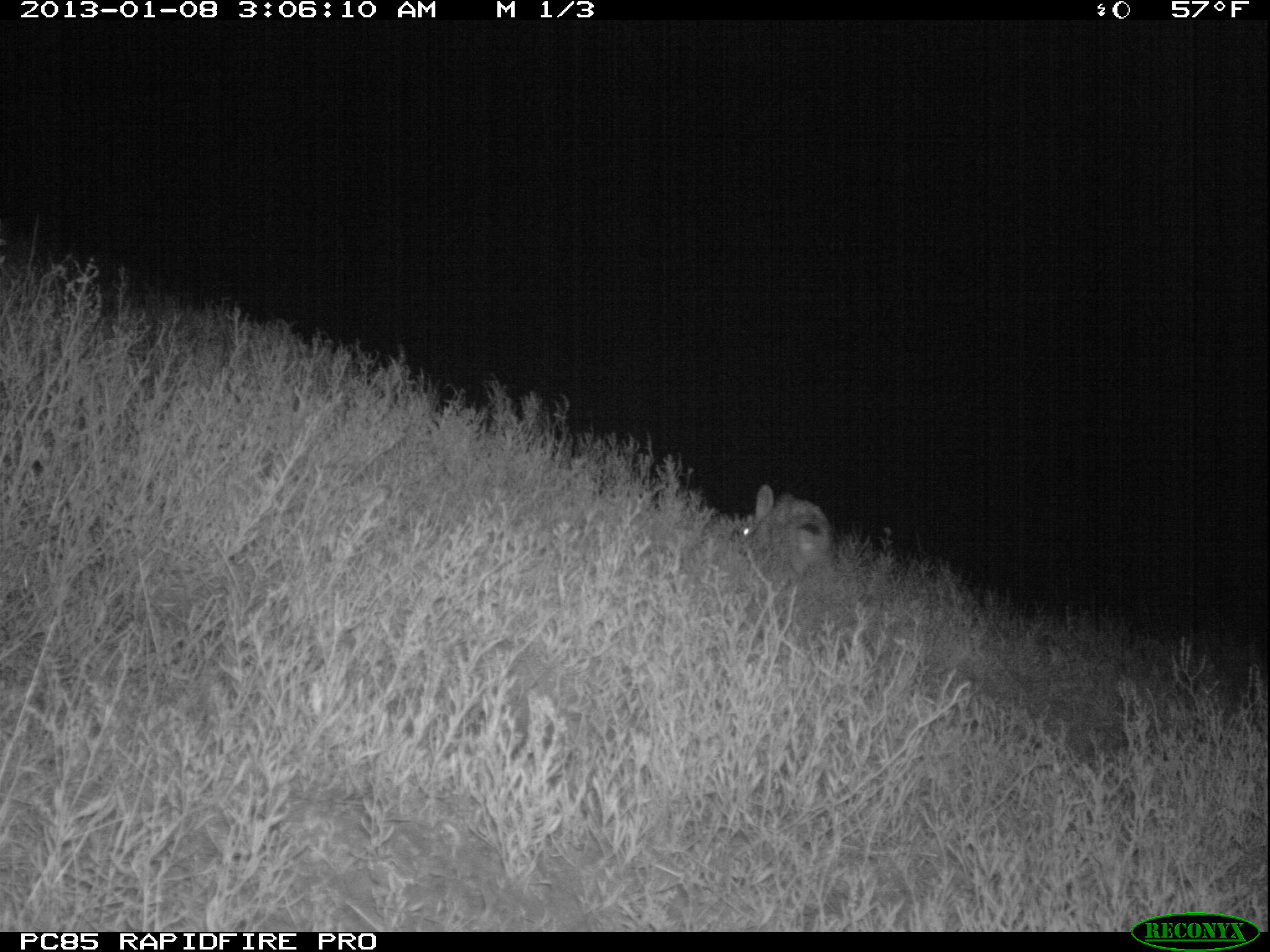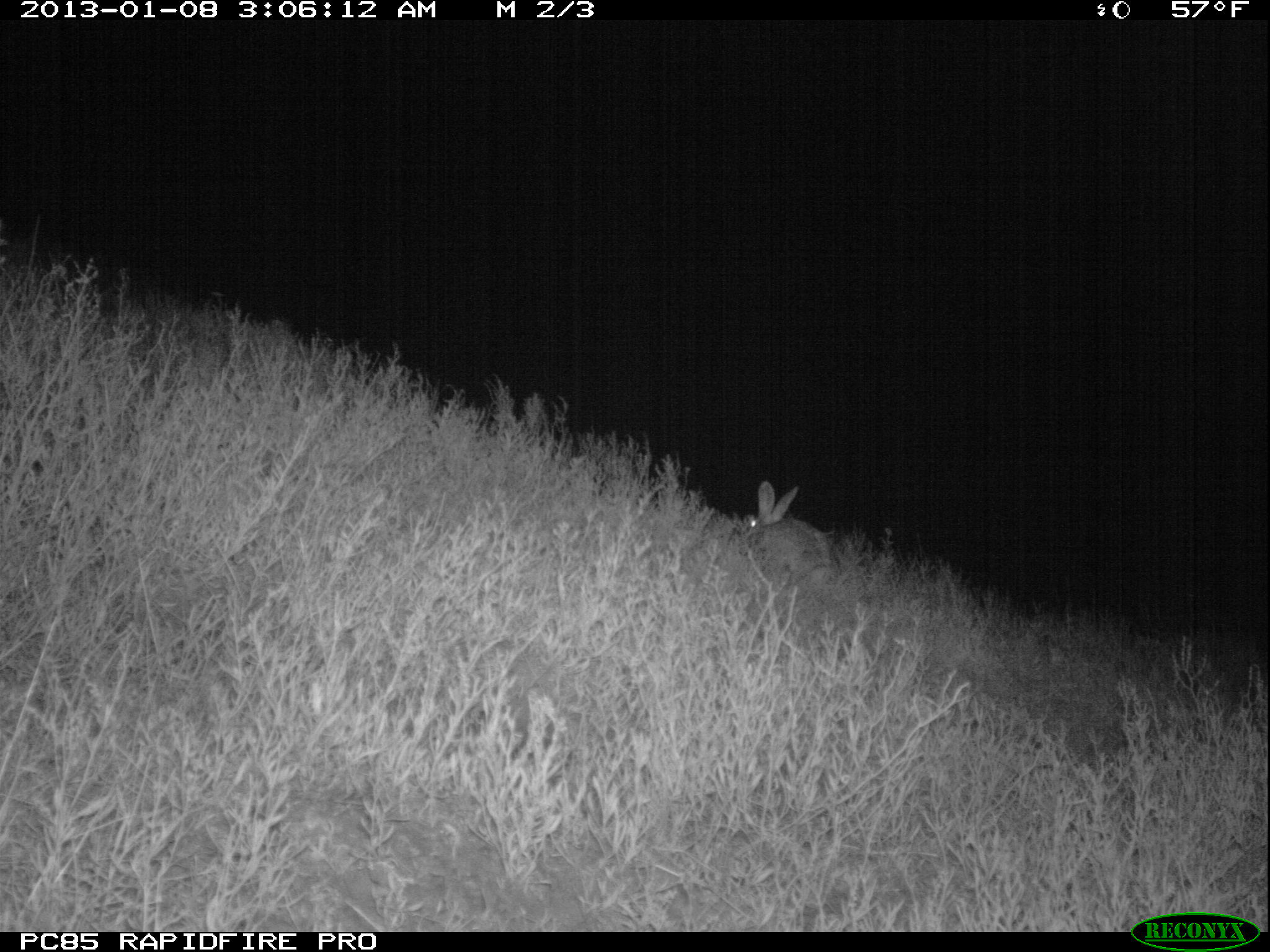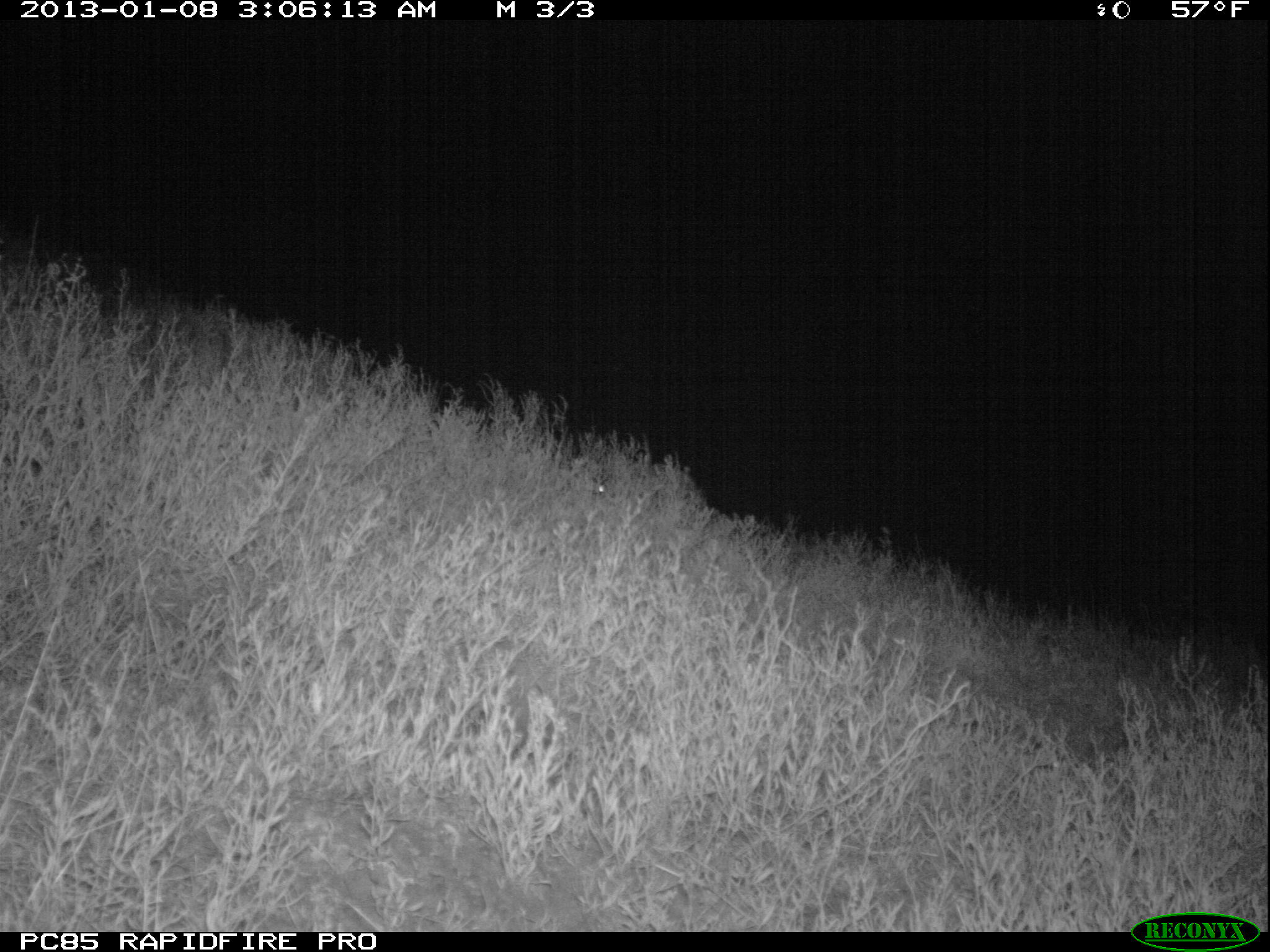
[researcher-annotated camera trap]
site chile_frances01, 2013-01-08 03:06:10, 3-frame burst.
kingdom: Animalia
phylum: Chordata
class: Mammalia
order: Lagomorpha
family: Leporidae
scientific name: Leporidae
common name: rabbits and hares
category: rabbit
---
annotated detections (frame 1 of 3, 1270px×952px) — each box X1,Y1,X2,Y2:
rabbit: 730,483,832,585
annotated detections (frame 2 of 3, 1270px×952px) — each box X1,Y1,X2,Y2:
rabbit: 740,482,834,586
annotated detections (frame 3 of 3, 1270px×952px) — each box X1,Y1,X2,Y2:
rabbit: 592,449,707,527